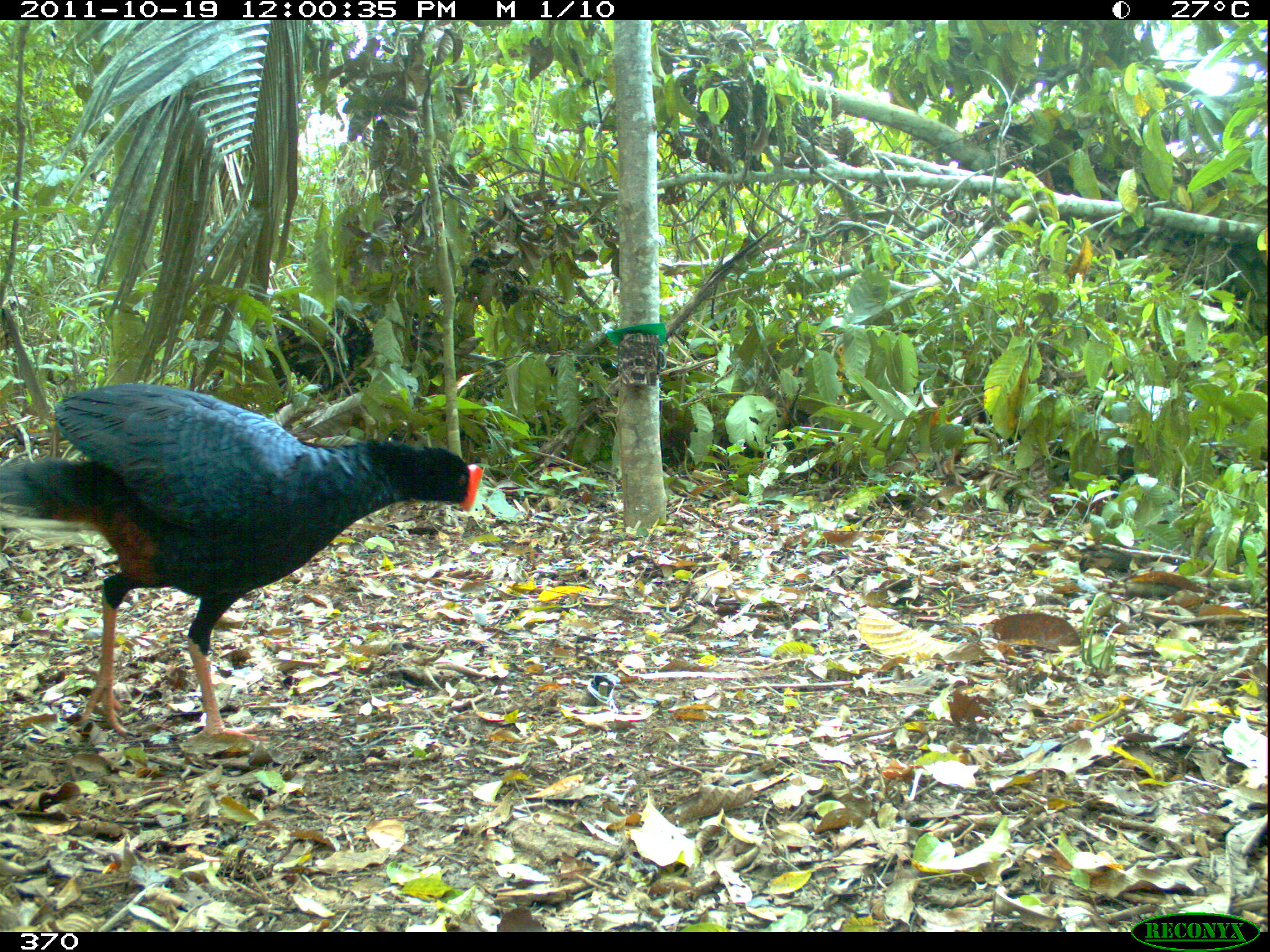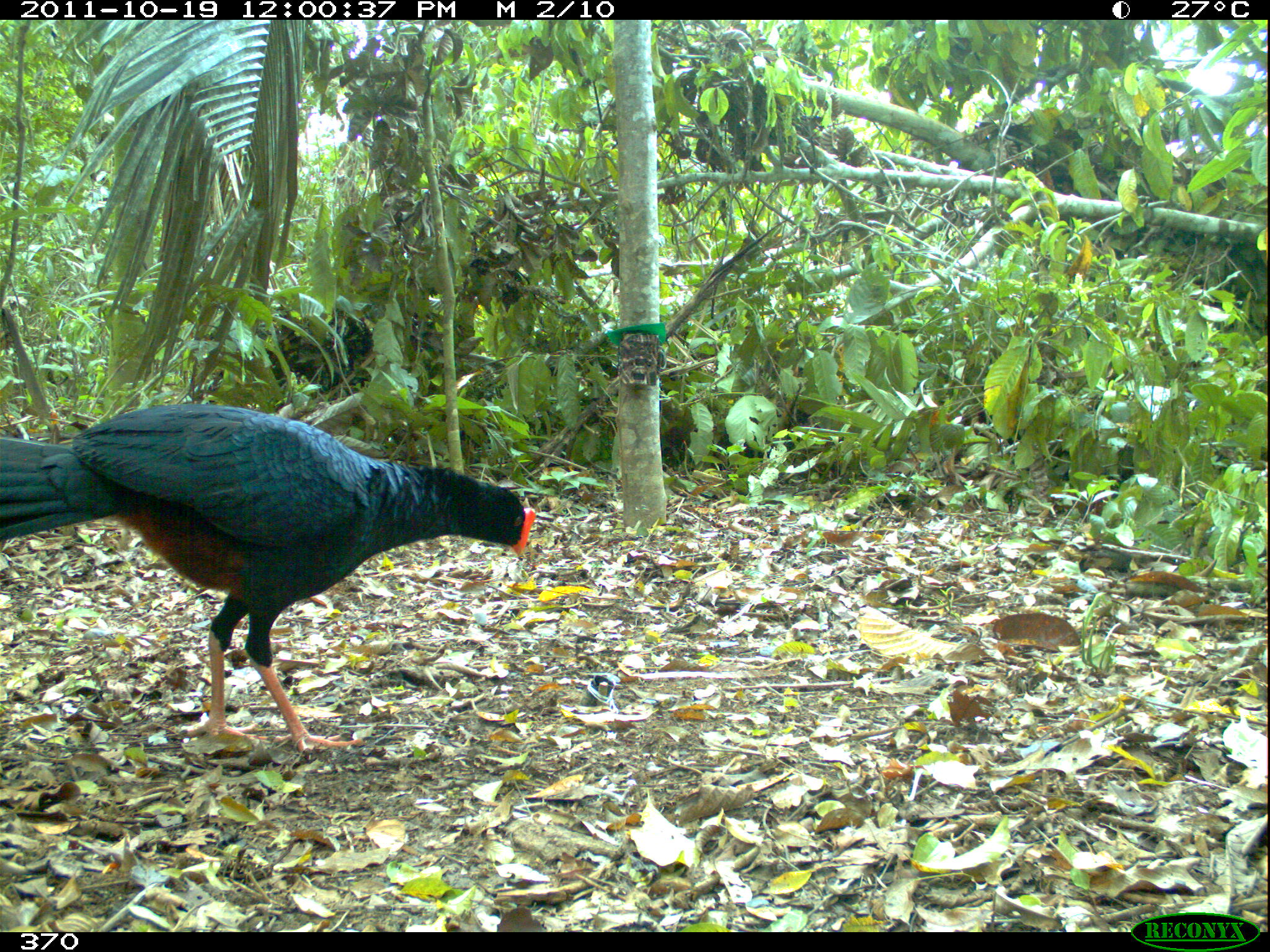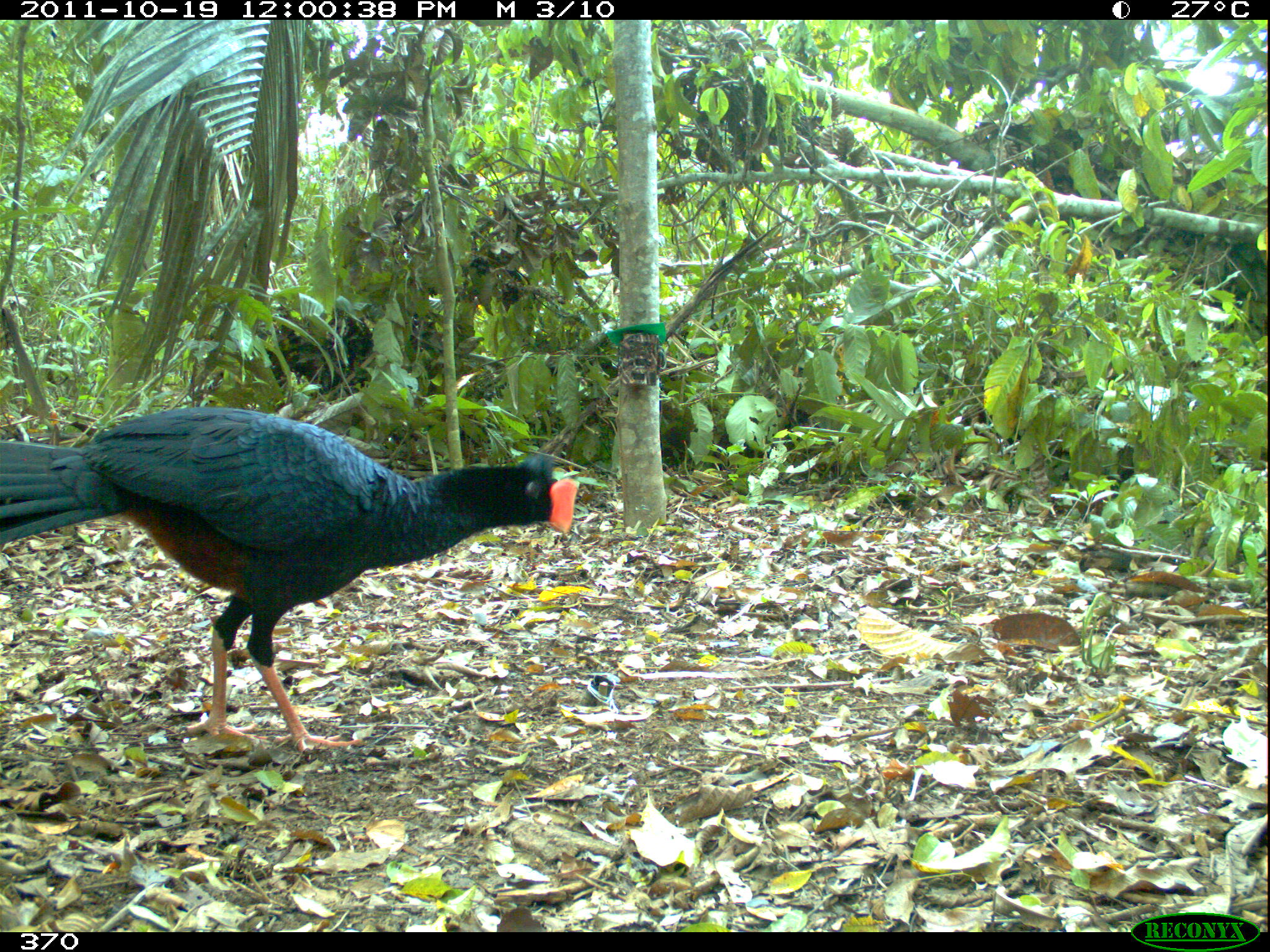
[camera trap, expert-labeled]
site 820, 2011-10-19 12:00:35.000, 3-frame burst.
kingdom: Animalia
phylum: Chordata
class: Aves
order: Galliformes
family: Cracidae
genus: Mitu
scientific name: Mitu tuberosum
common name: razor-billed curassow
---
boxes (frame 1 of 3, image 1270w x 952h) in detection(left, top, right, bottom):
mitu tuberosum: detection(0, 379, 484, 744)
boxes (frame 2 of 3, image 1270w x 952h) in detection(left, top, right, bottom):
mitu tuberosum: detection(0, 400, 537, 748)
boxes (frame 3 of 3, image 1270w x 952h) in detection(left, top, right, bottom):
mitu tuberosum: detection(0, 404, 578, 755)